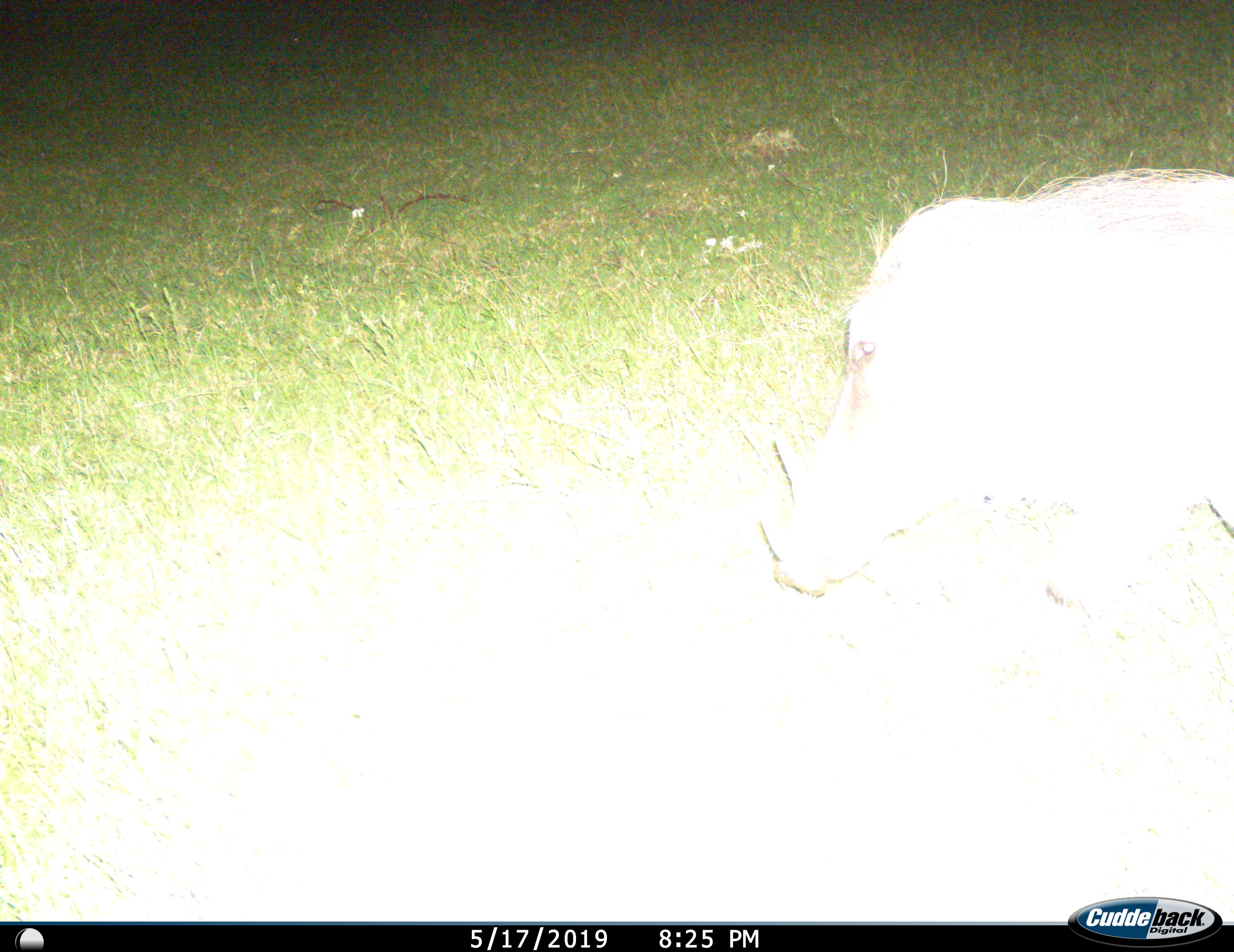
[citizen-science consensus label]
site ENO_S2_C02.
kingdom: Animalia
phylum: Chordata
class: Mammalia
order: Artiodactyla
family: Suidae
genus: Phacochoerus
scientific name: Phacochoerus africanus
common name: warthog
Warthog (Phacochoerus africanus), count 1. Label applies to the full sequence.